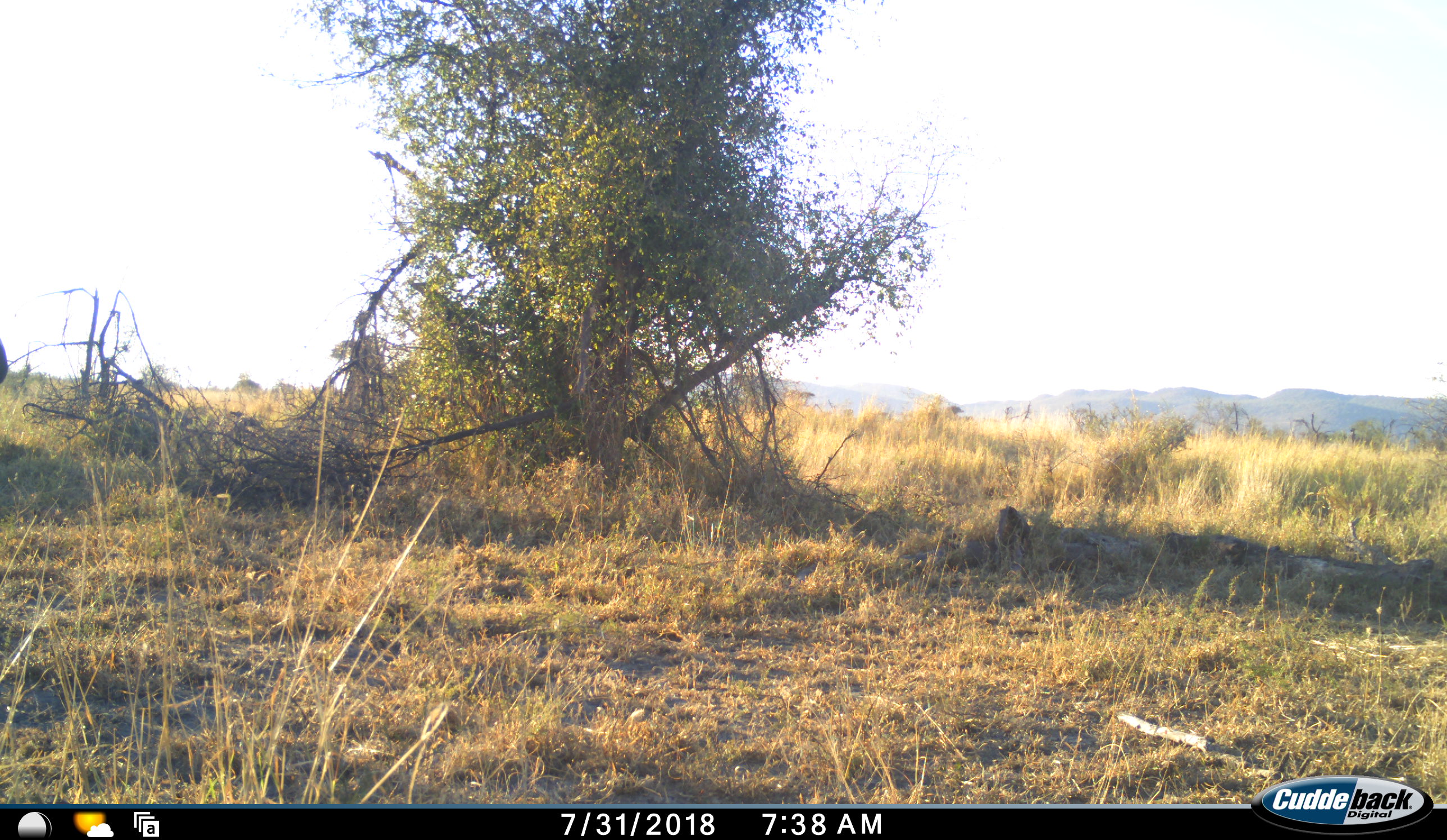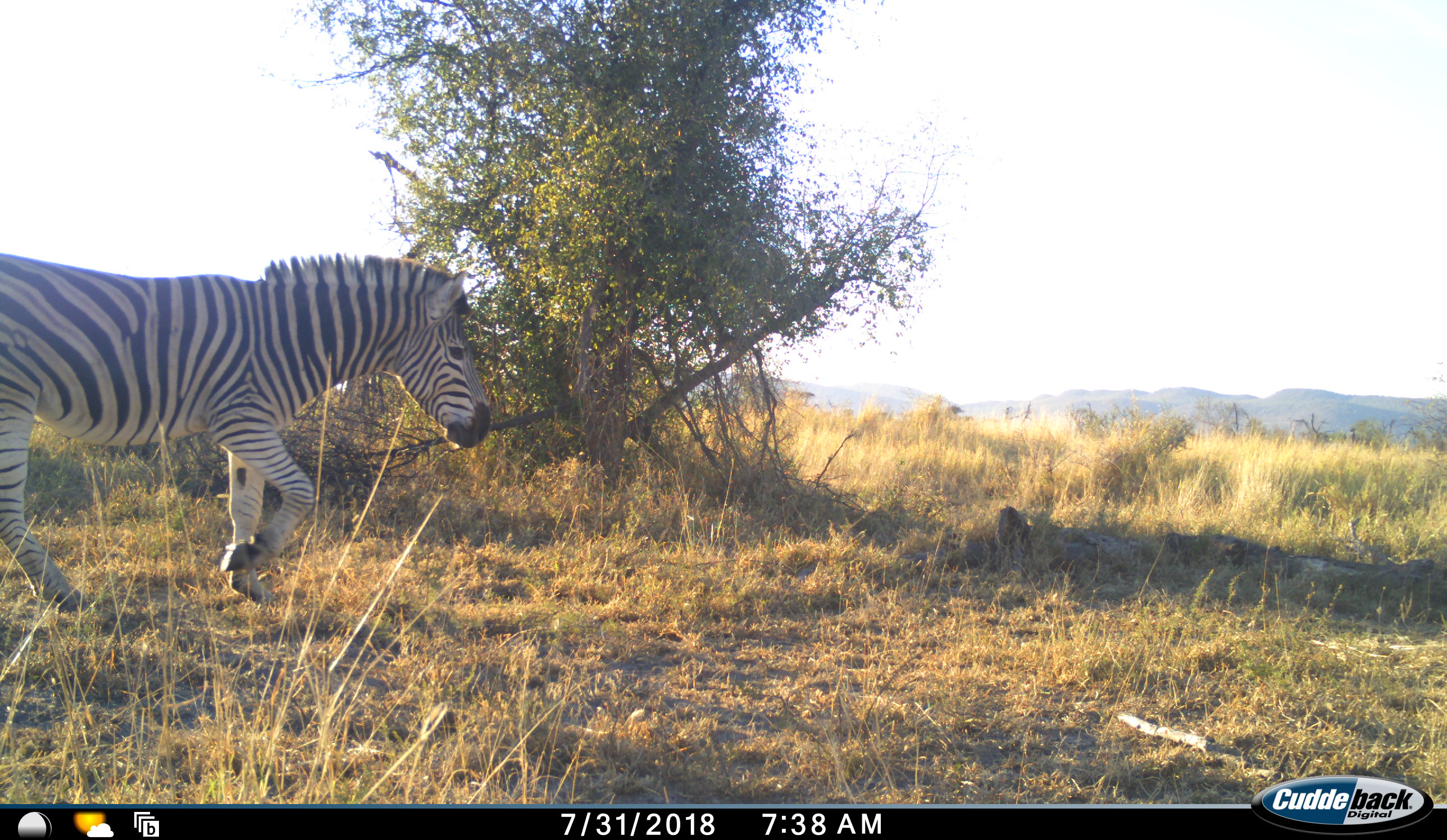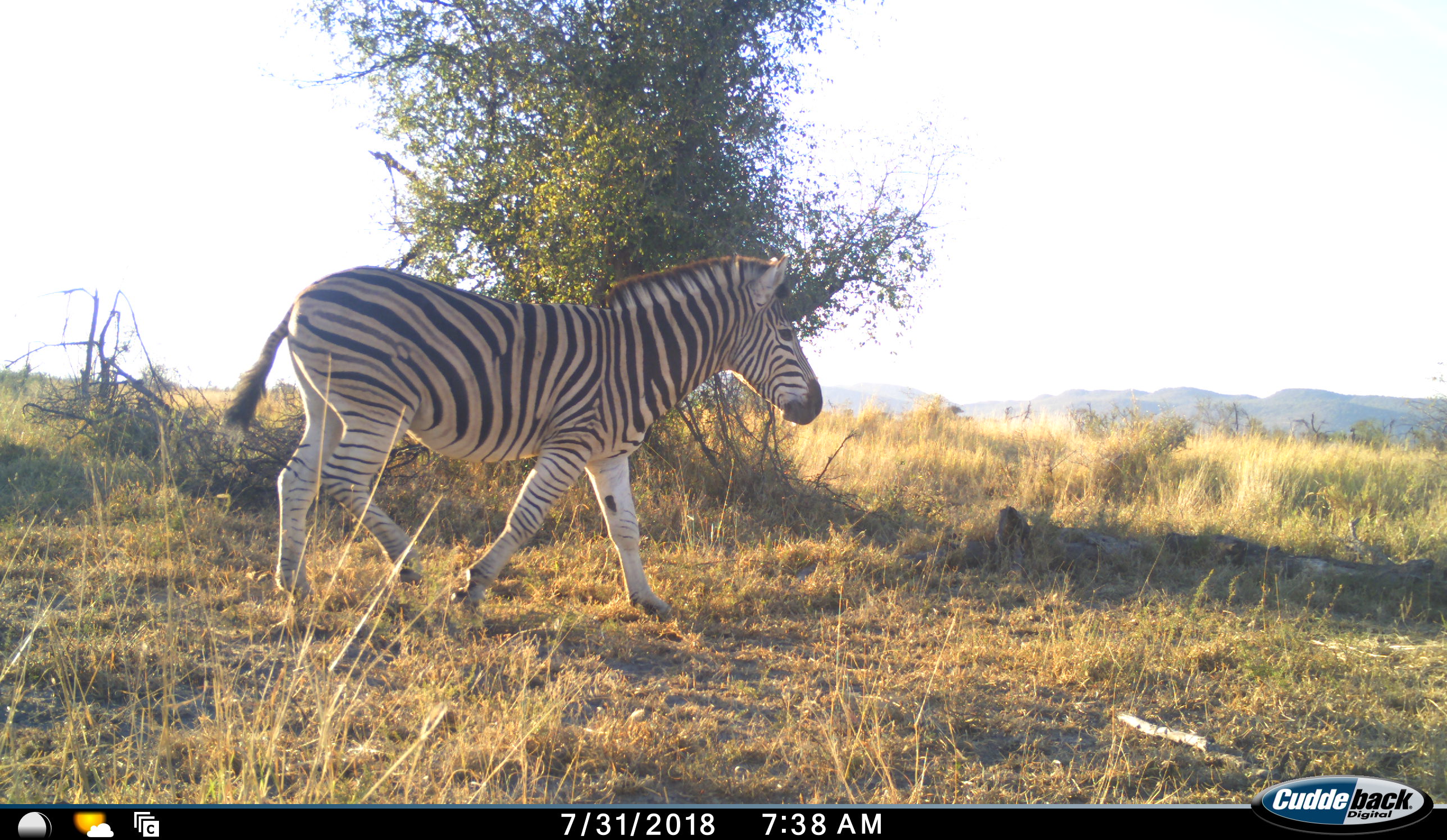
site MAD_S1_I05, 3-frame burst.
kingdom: Animalia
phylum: Chordata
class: Mammalia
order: Perissodactyla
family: Equidae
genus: Equus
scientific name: Equus quagga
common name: plains zebra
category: zebraplains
Zebraplains (plains zebra) (Equus quagga), count 1. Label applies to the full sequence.